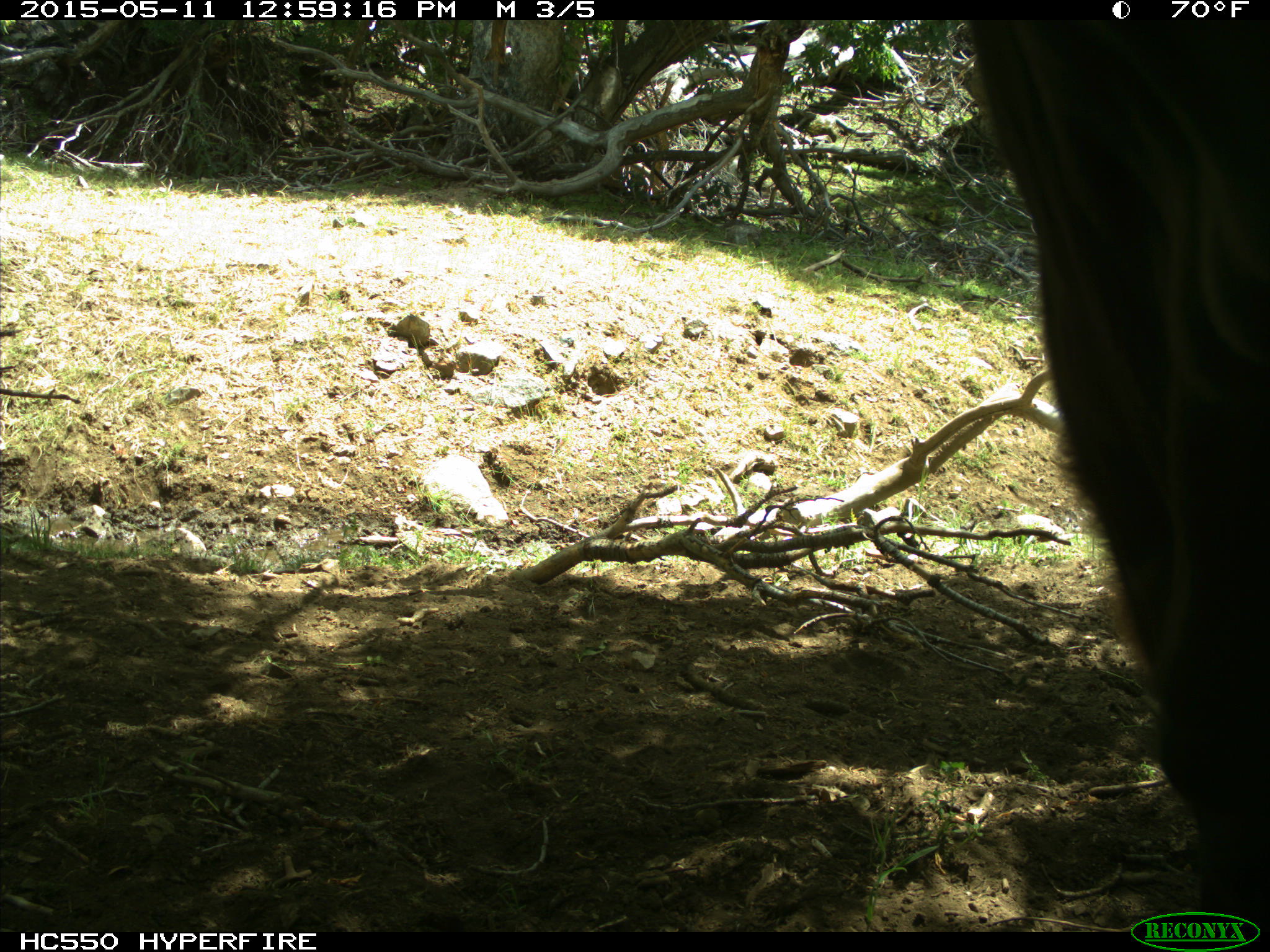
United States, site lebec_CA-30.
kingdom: Animalia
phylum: Chordata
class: Mammalia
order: Artiodactyla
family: Bovidae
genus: Bos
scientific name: Bos taurus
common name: domestic cow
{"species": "Bos taurus (domestic cow)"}